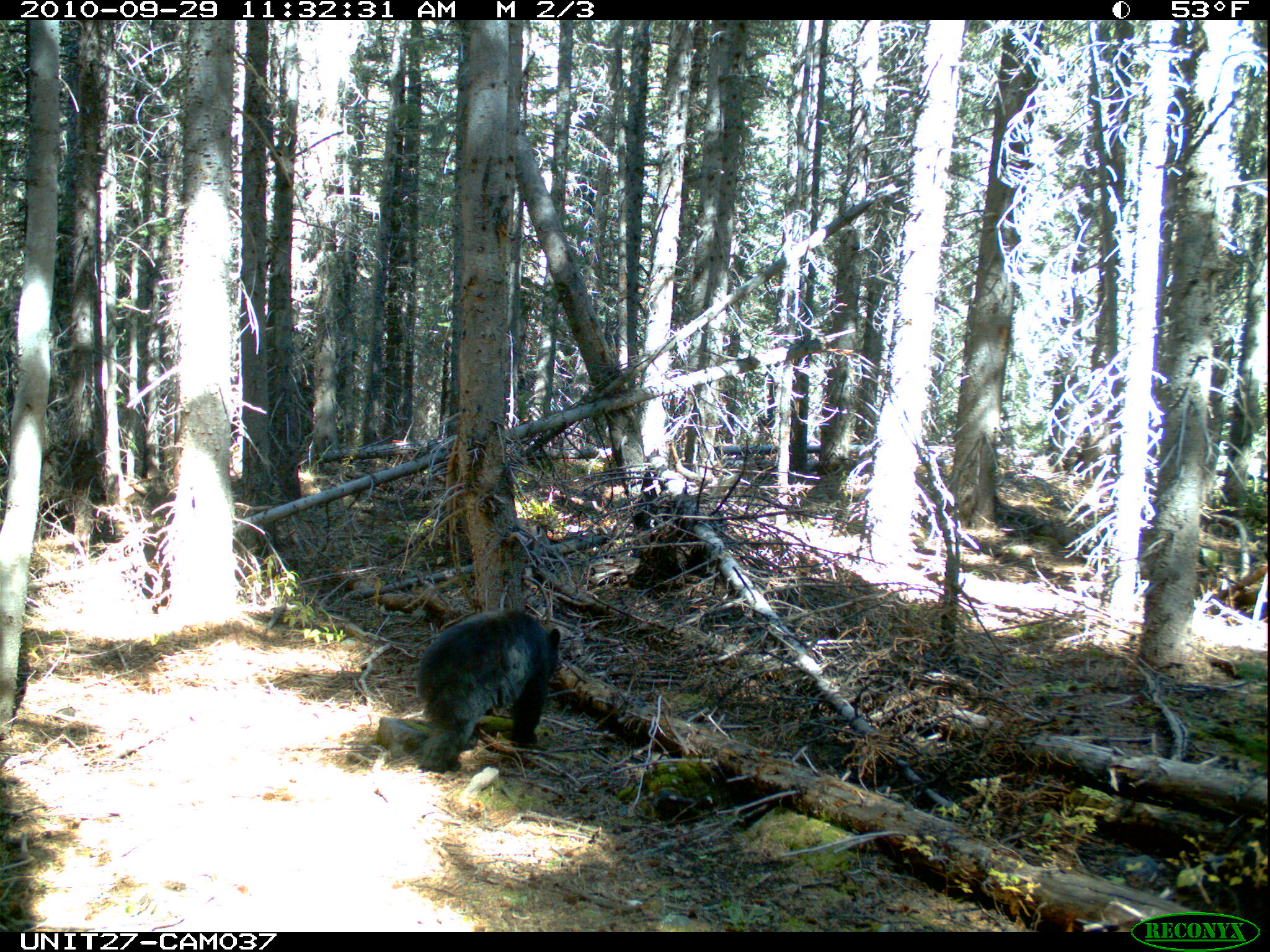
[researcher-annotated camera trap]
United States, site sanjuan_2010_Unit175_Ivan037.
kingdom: Animalia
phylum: Chordata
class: Mammalia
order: Carnivora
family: Ursidae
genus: Ursus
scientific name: Ursus americanus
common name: american black bear